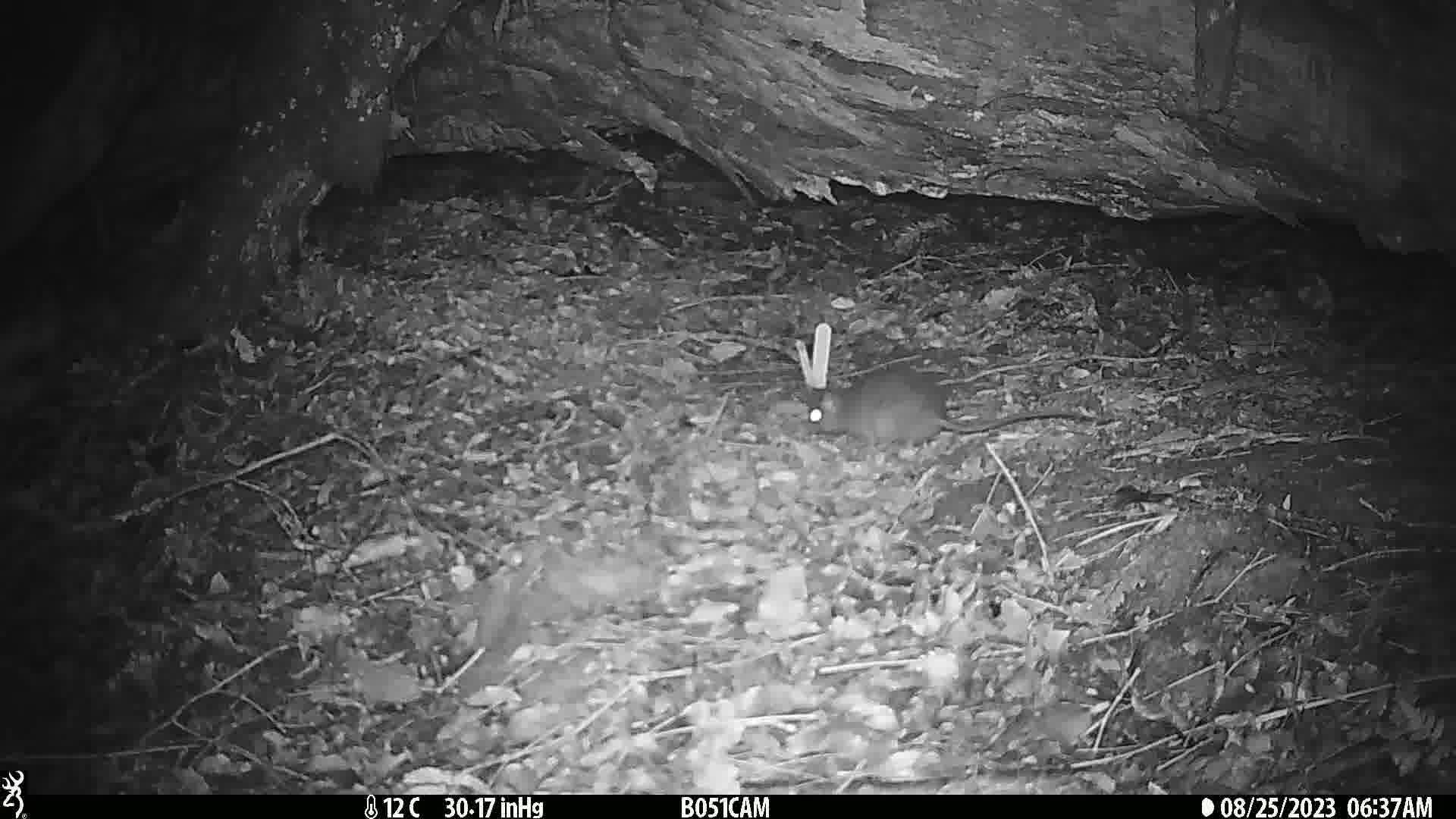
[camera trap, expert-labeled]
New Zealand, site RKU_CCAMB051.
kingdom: Animalia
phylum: Chordata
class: Mammalia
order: Rodentia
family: Muridae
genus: Rattus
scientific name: Rattus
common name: rat